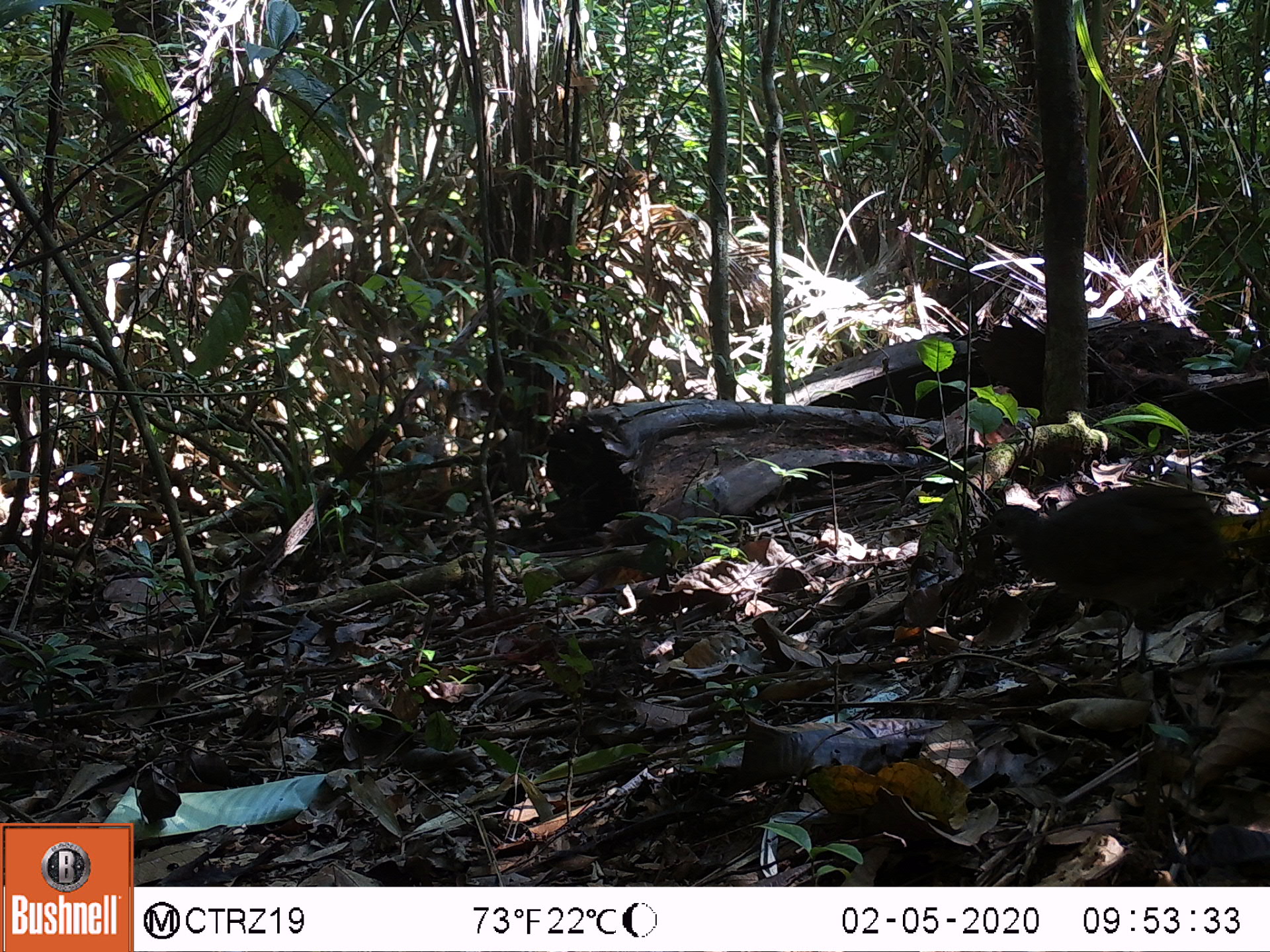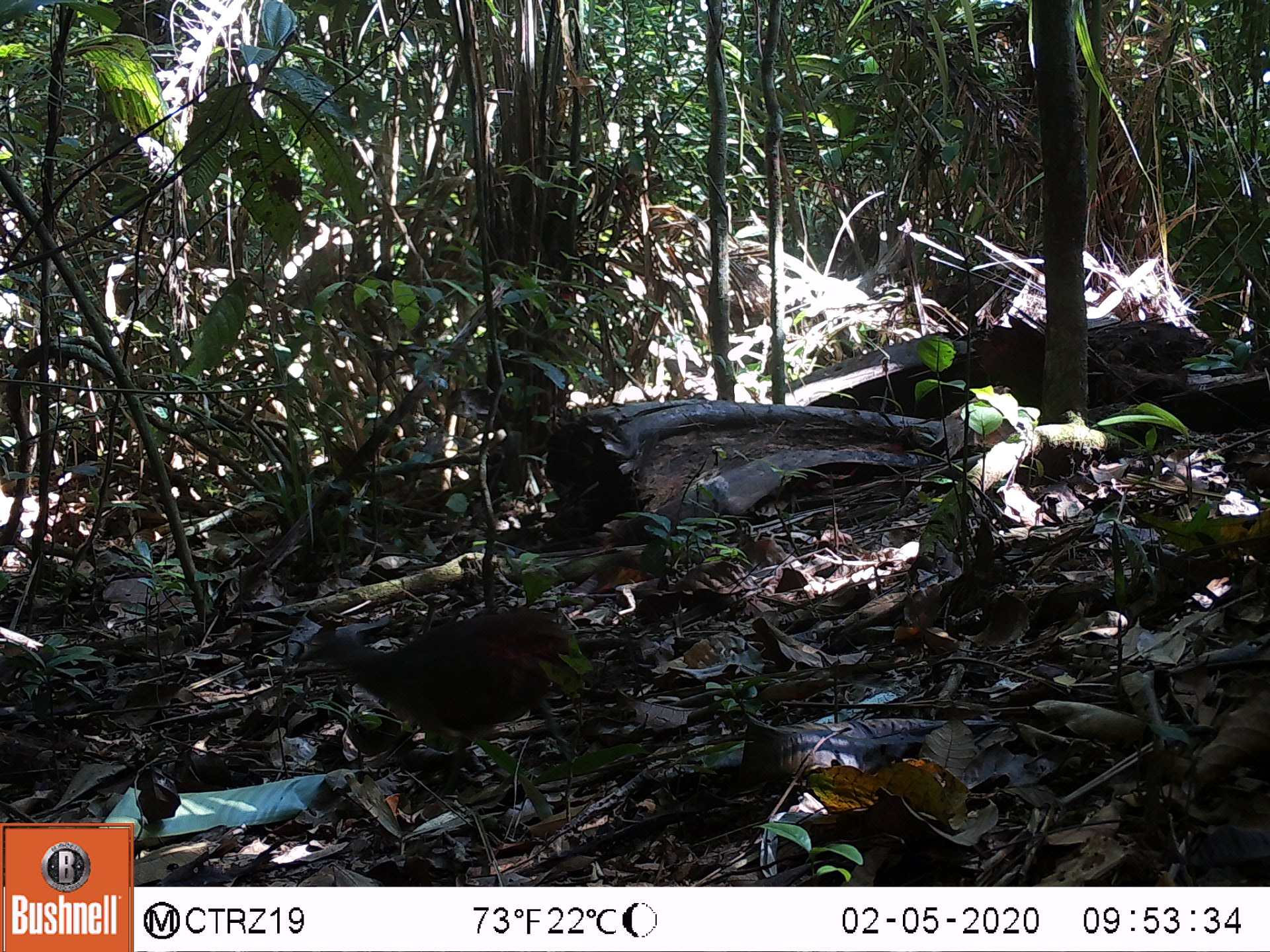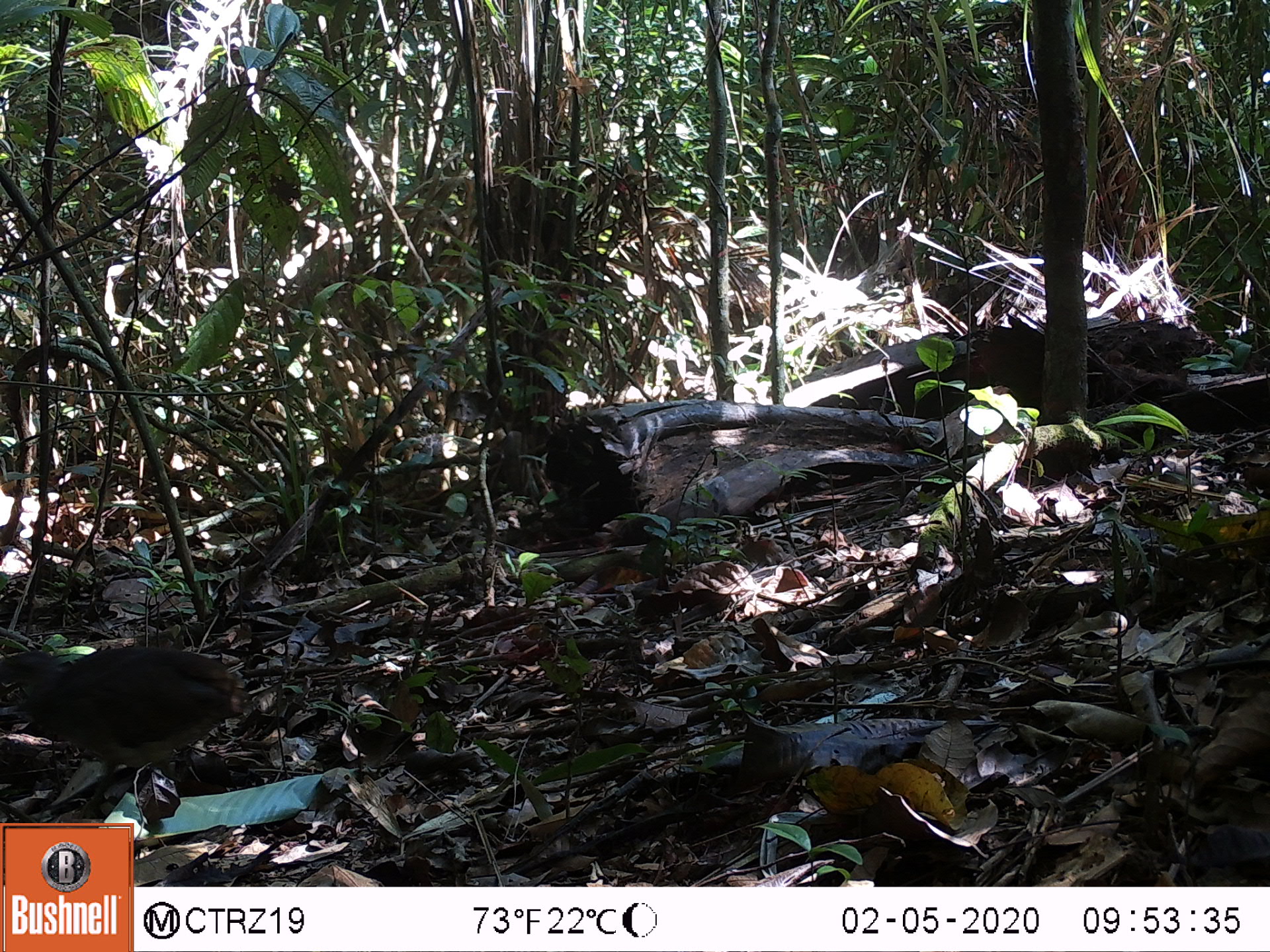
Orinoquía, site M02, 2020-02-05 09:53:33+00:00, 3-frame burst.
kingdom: Animalia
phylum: Chordata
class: Aves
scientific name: Aves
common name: bird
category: unknown bird